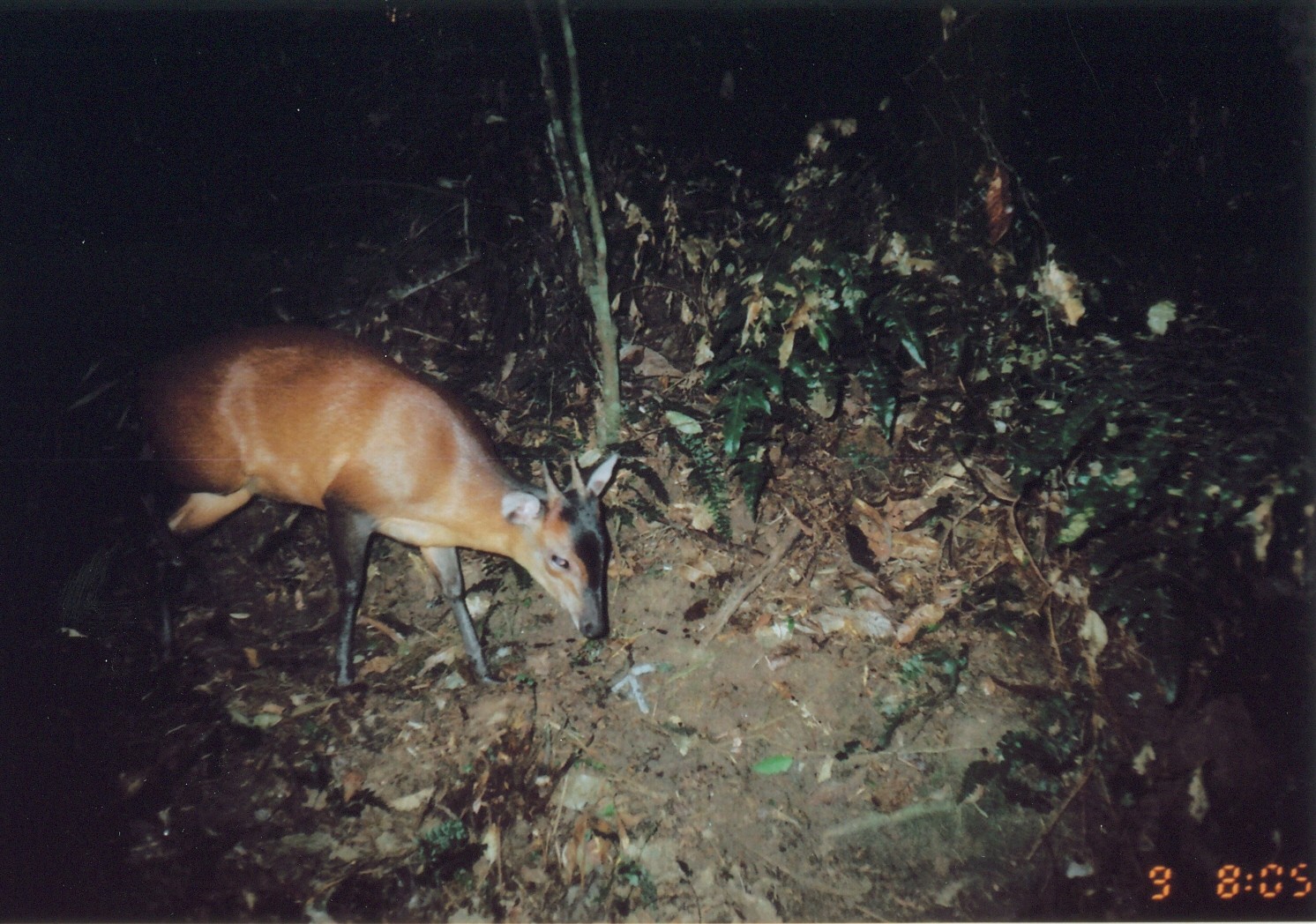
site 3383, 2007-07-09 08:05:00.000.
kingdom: Animalia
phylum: Chordata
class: Mammalia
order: Artiodactyla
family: Bovidae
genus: Cephalophus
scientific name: Cephalophus harveyi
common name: harvey's duiker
Cephalophus harveyi (harvey's duiker), count 1.